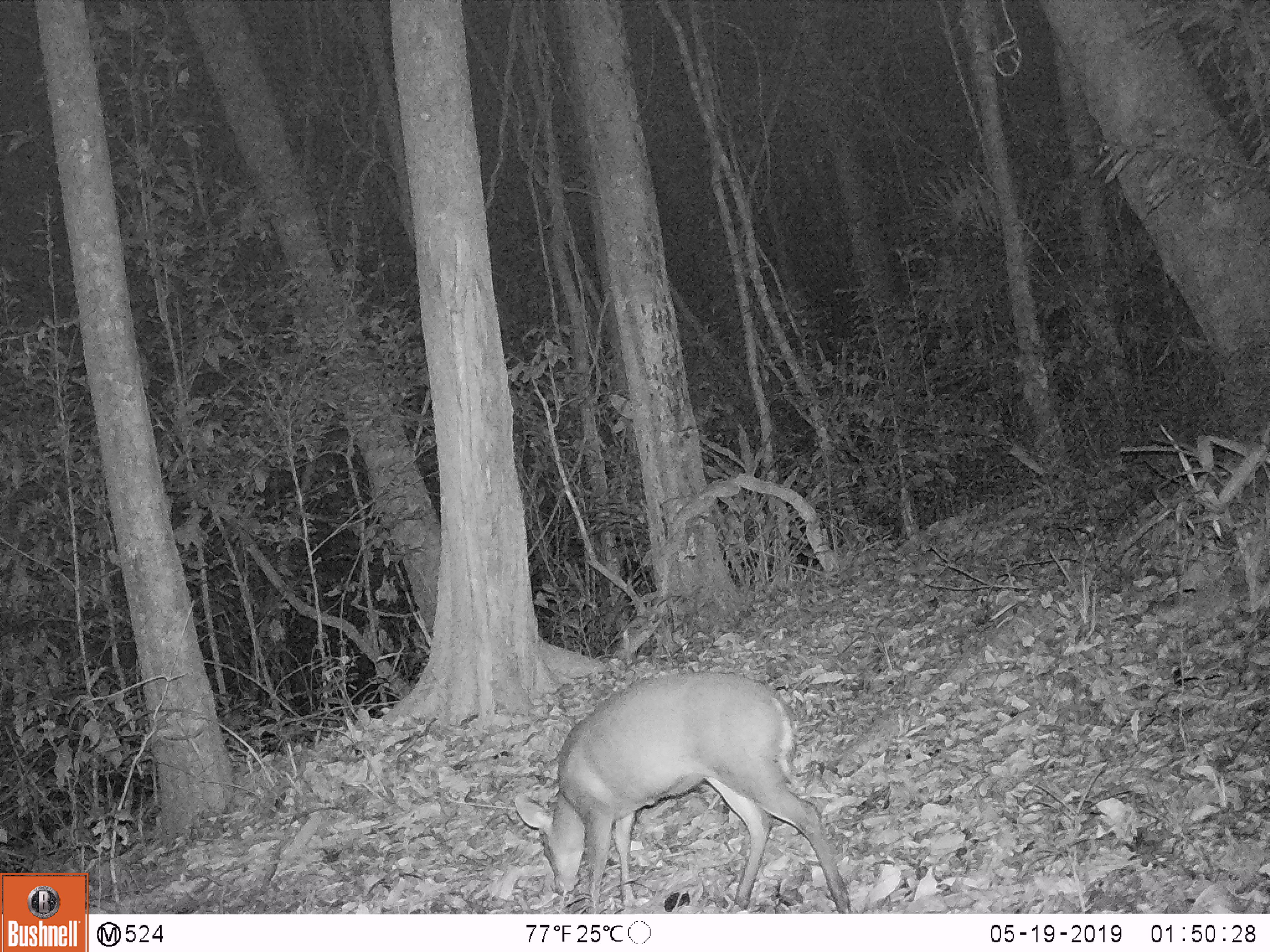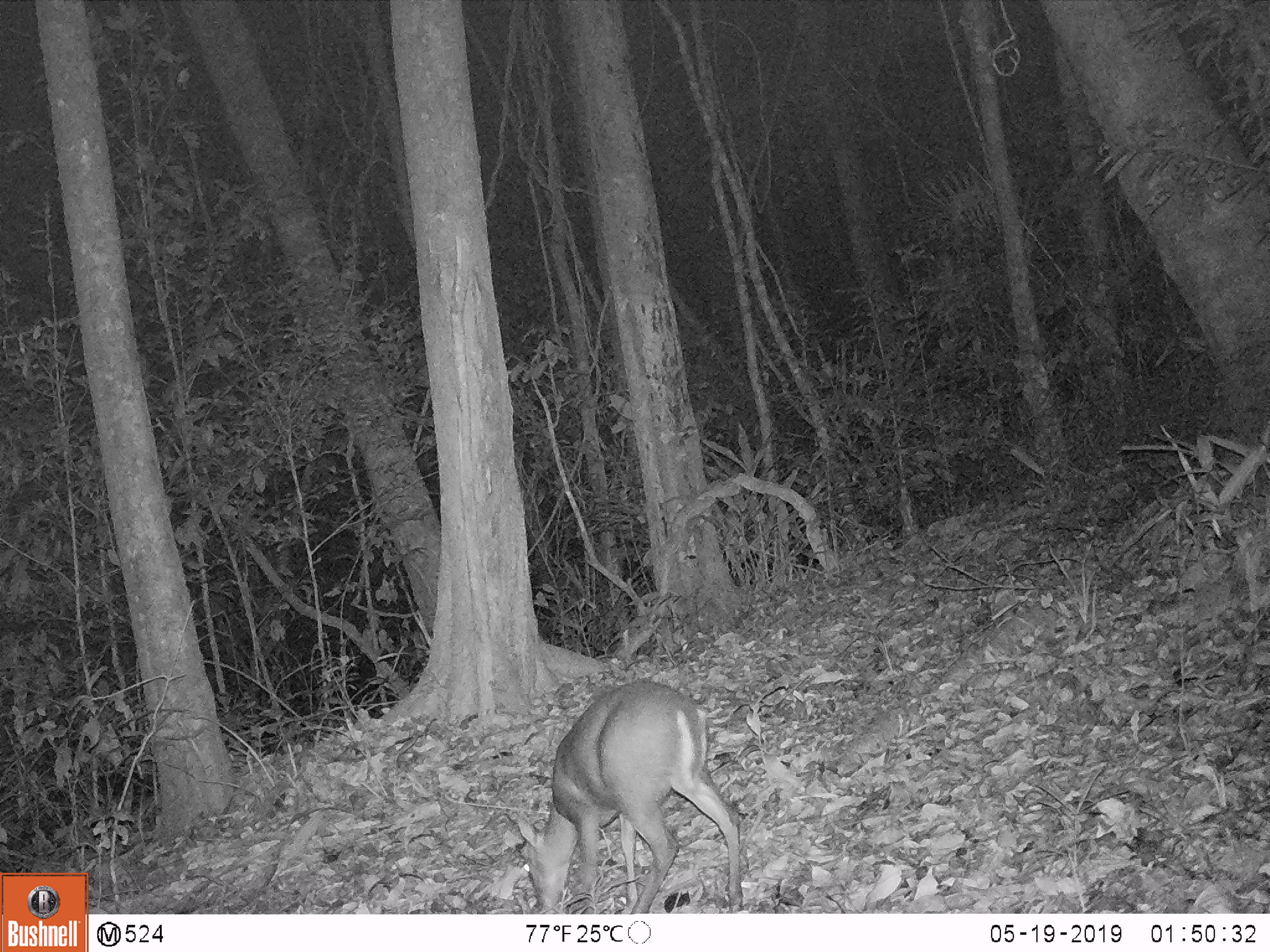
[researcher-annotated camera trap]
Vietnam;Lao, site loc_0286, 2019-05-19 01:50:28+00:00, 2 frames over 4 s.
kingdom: Animalia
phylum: Chordata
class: Mammalia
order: Artiodactyla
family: Cervidae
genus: Muntiacus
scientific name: Muntiacus rooseveltorum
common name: roosevelt's muntjac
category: roosevelts muntjac group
Roosevelts muntjac group (roosevelt's muntjac) (Muntiacus rooseveltorum). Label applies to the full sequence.